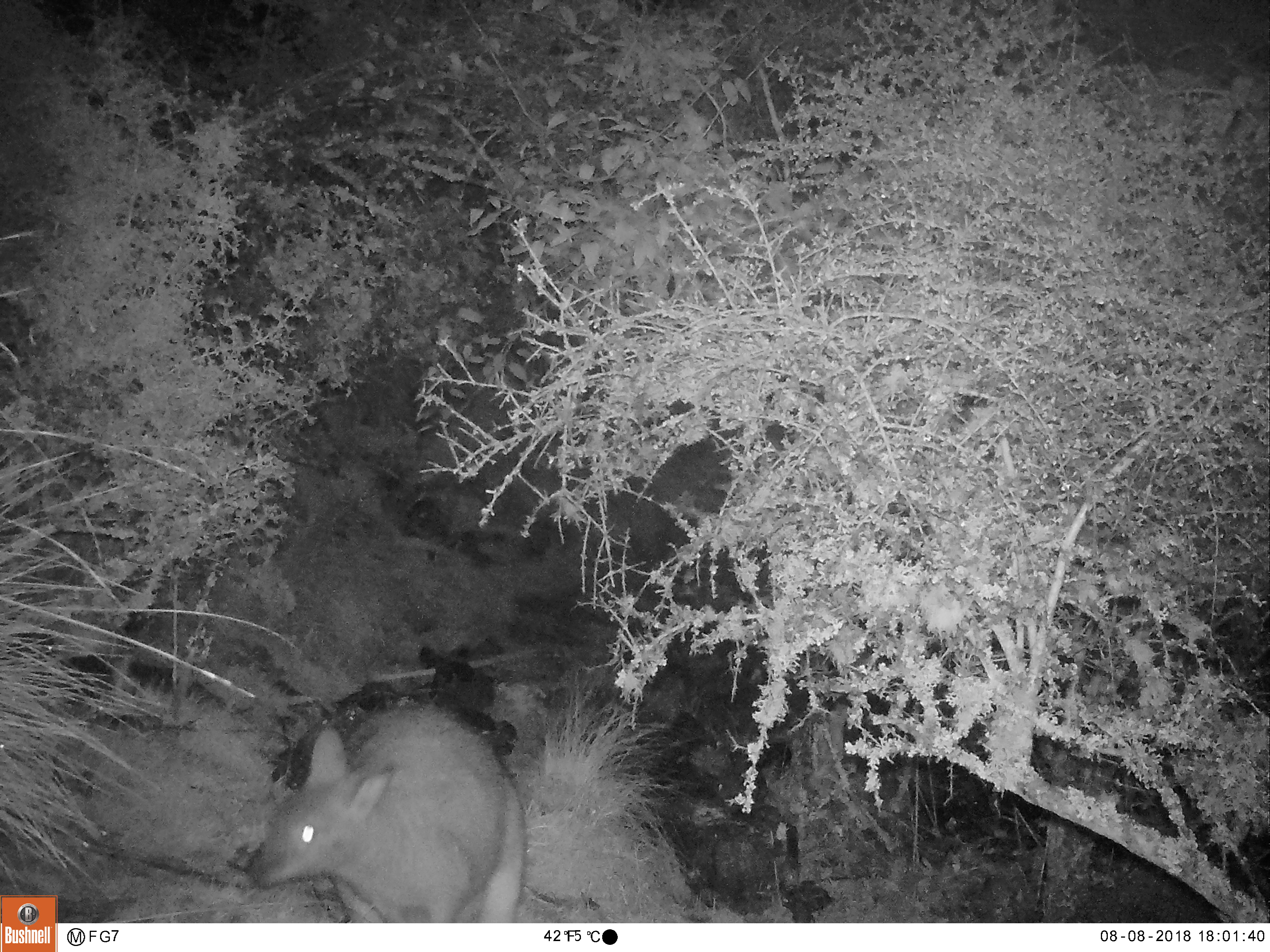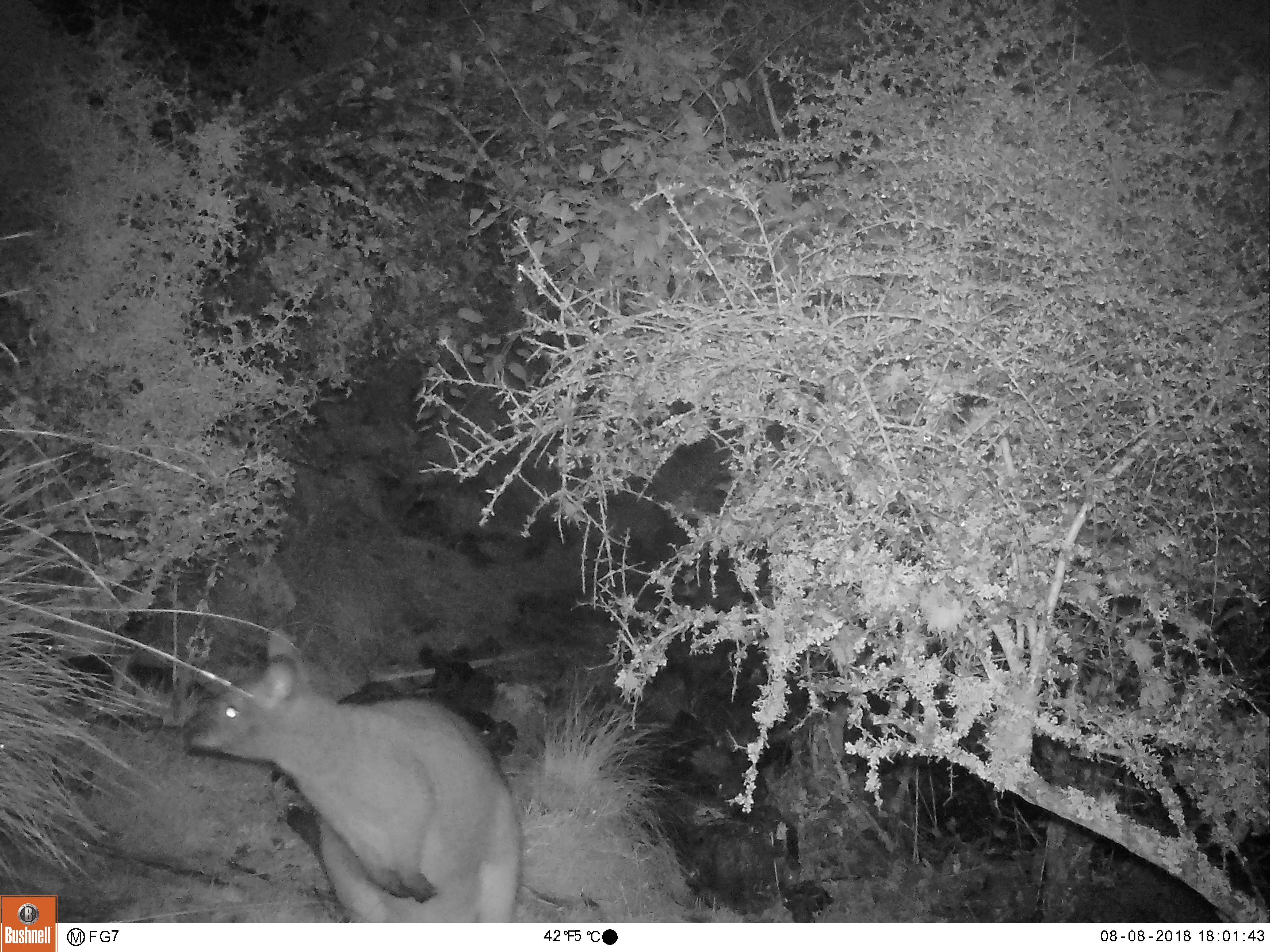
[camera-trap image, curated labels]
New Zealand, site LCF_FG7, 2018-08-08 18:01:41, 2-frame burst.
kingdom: Animalia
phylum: Chordata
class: Mammalia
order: Diprotodontia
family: Macropodidae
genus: Notamacropus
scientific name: Notamacropus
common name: wallaby